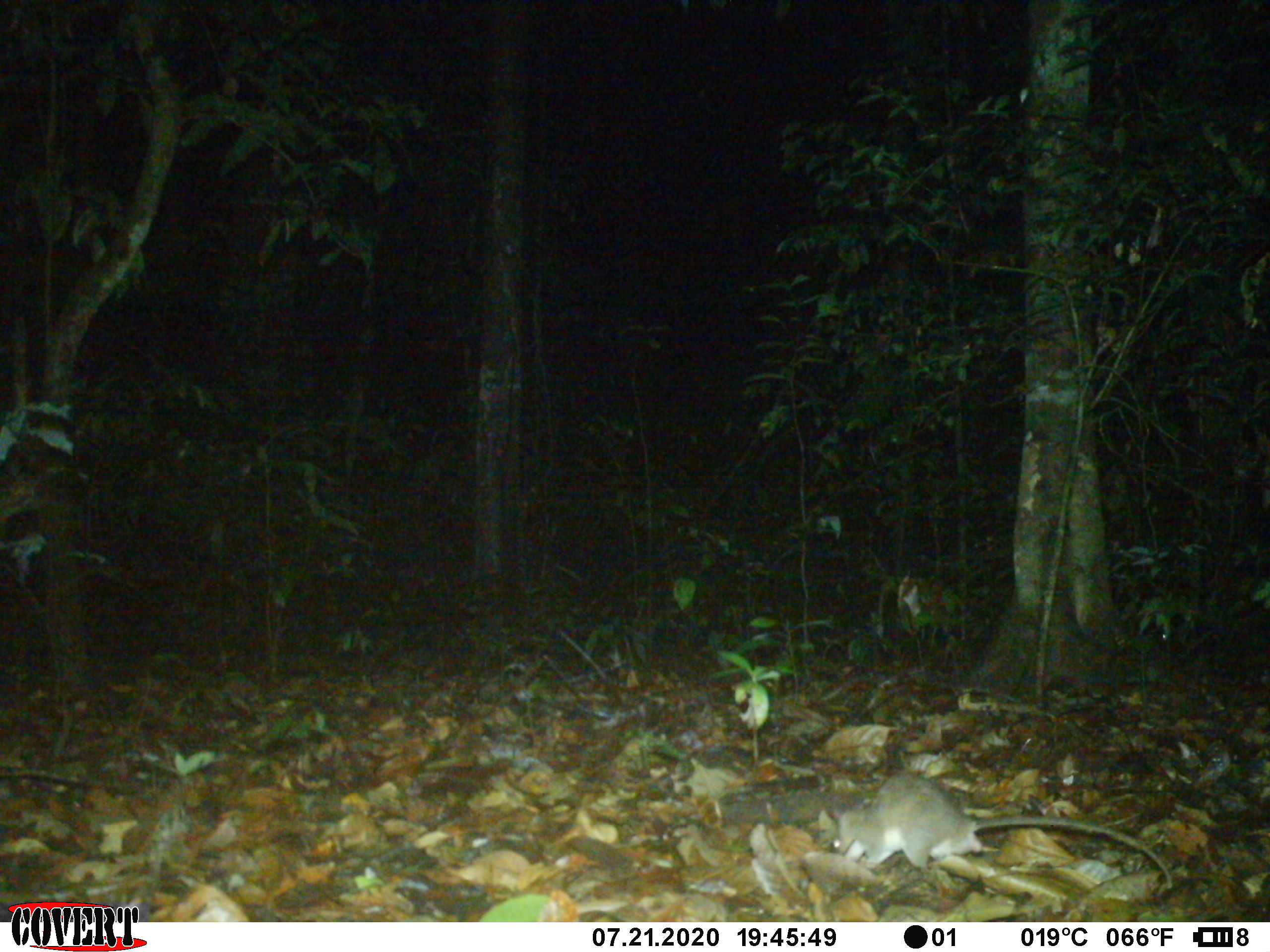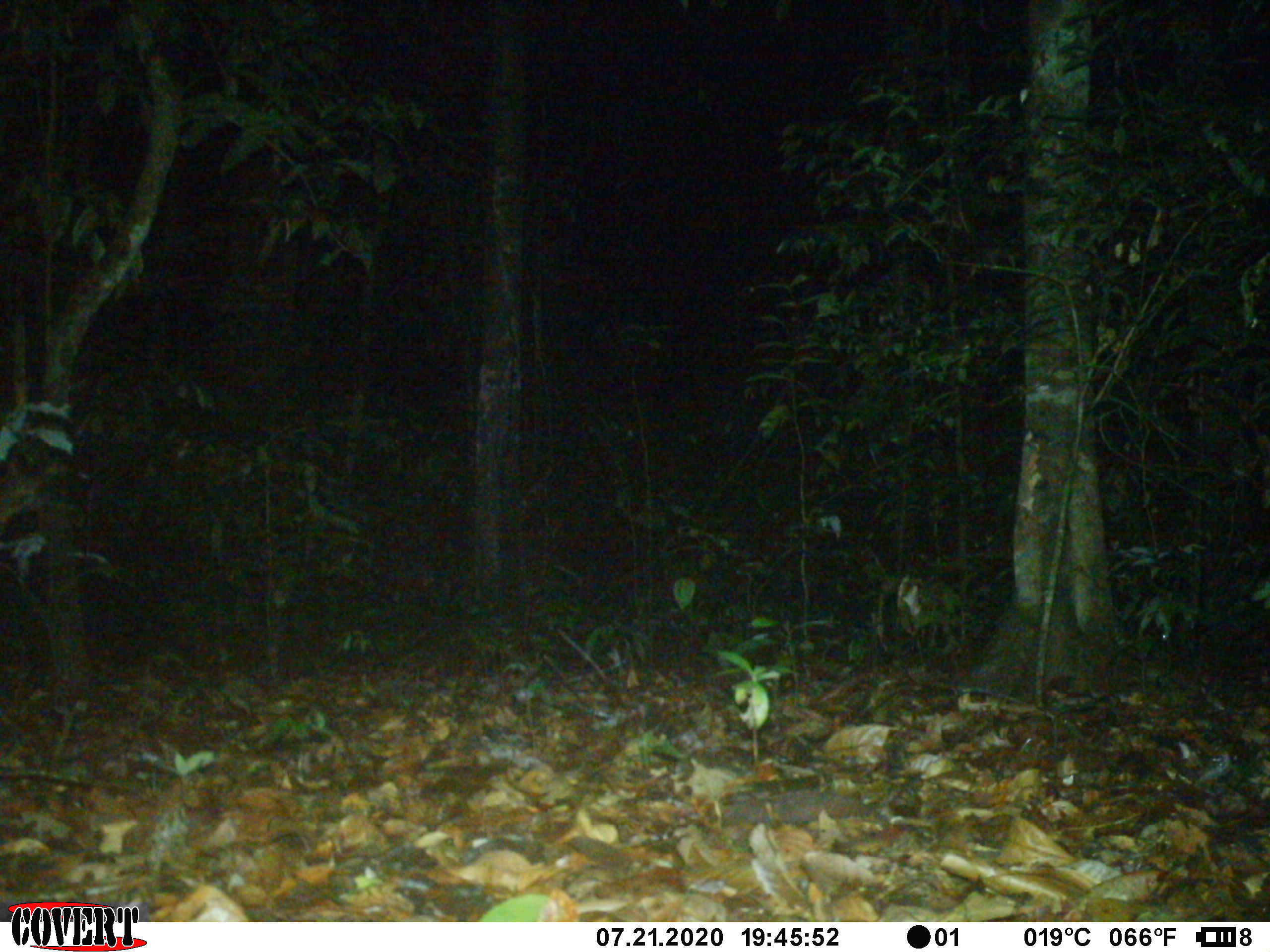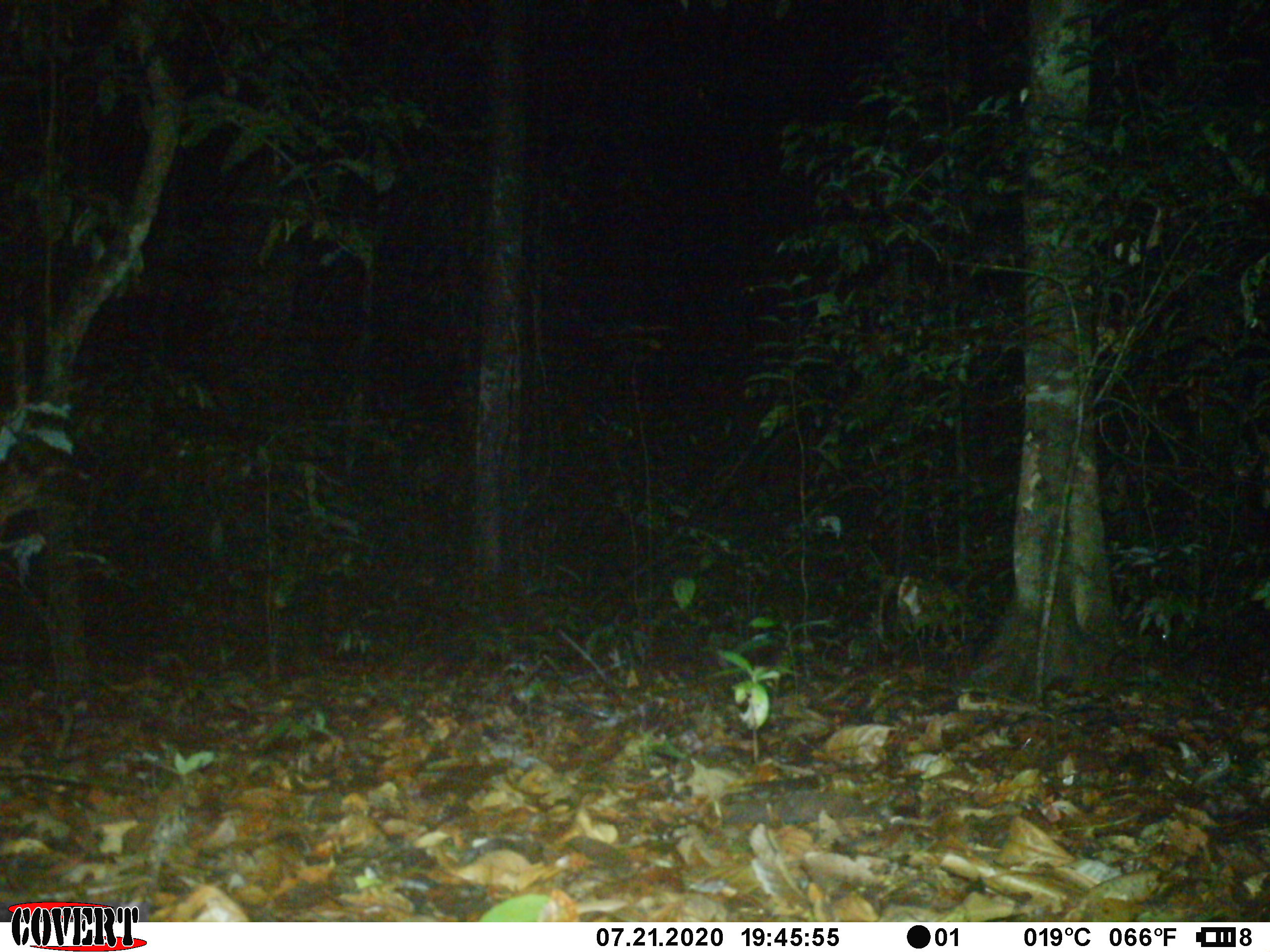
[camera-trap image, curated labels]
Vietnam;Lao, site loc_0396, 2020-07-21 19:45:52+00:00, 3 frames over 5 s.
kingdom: Animalia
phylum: Chordata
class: Mammalia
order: Rodentia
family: Muridae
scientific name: Muridae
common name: old-world mice and rats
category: unidentified murid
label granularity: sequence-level